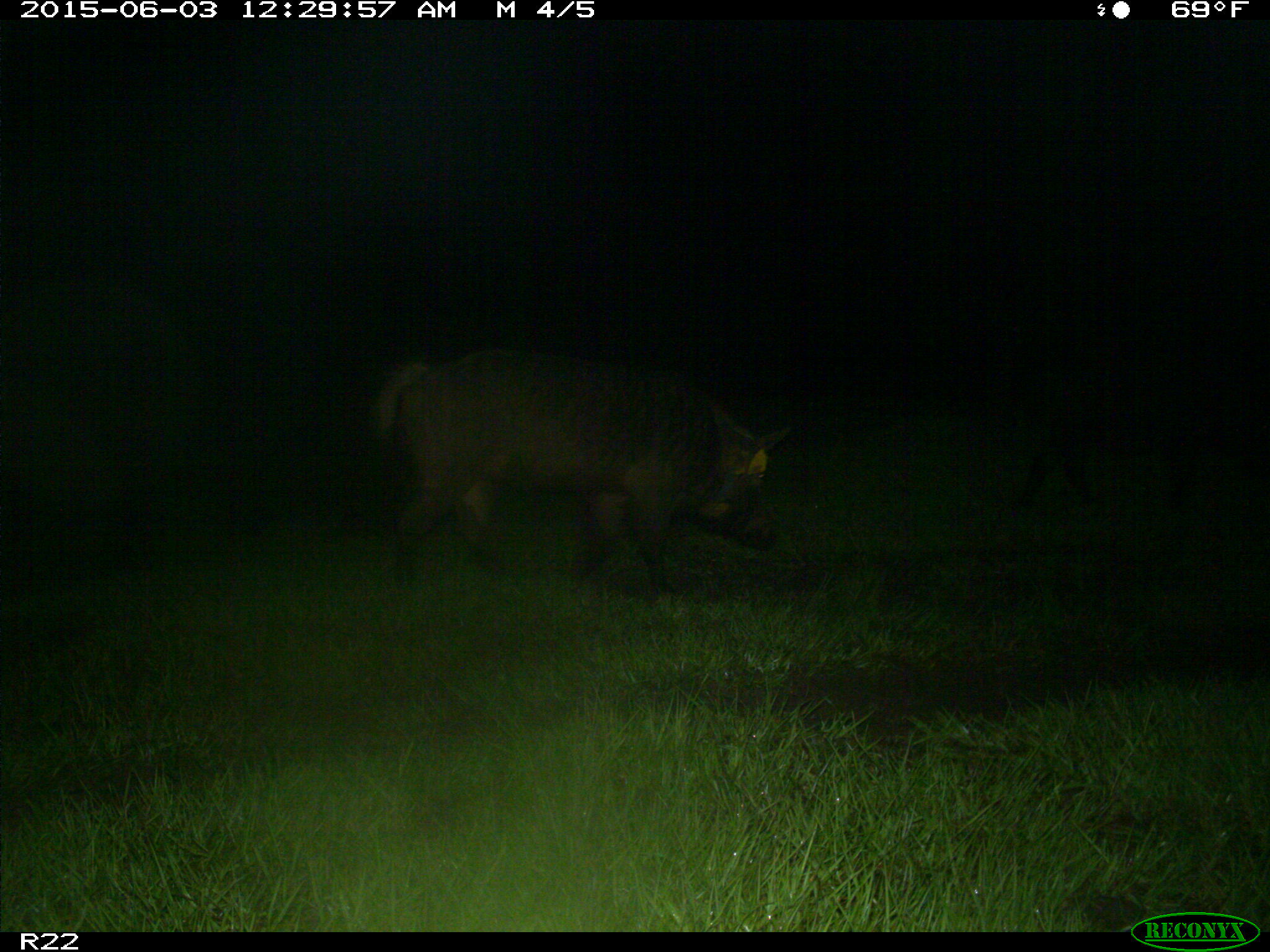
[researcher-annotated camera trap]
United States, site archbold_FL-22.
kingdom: Animalia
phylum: Chordata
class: Mammalia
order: Artiodactyla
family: Bovidae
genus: Bos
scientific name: Bos taurus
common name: domestic cow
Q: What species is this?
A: Bos taurus (domestic cow).